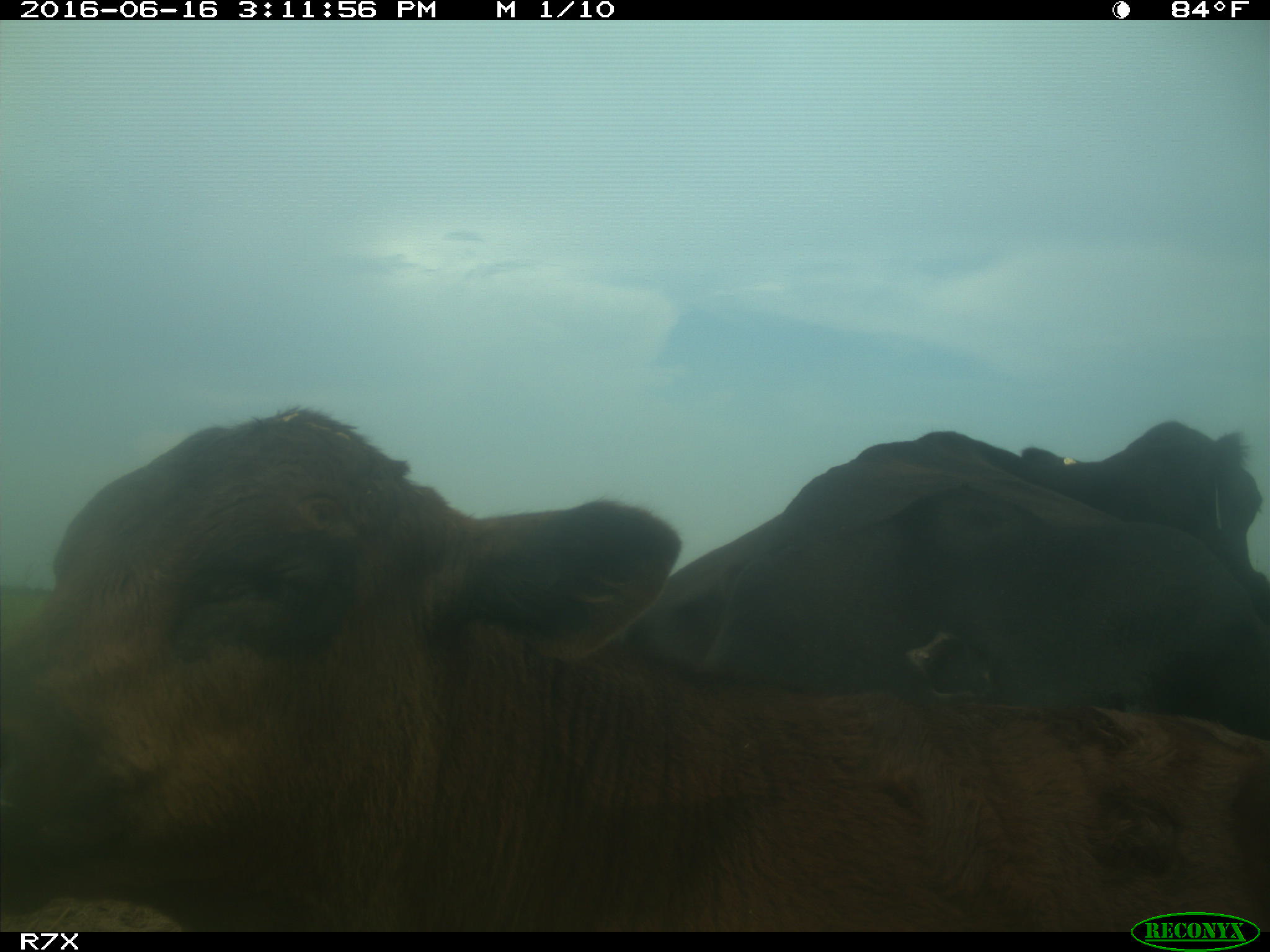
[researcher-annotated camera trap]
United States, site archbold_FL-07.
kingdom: Animalia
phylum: Chordata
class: Mammalia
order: Artiodactyla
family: Bovidae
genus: Bos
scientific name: Bos taurus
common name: domestic cow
Bos taurus (domestic cow).